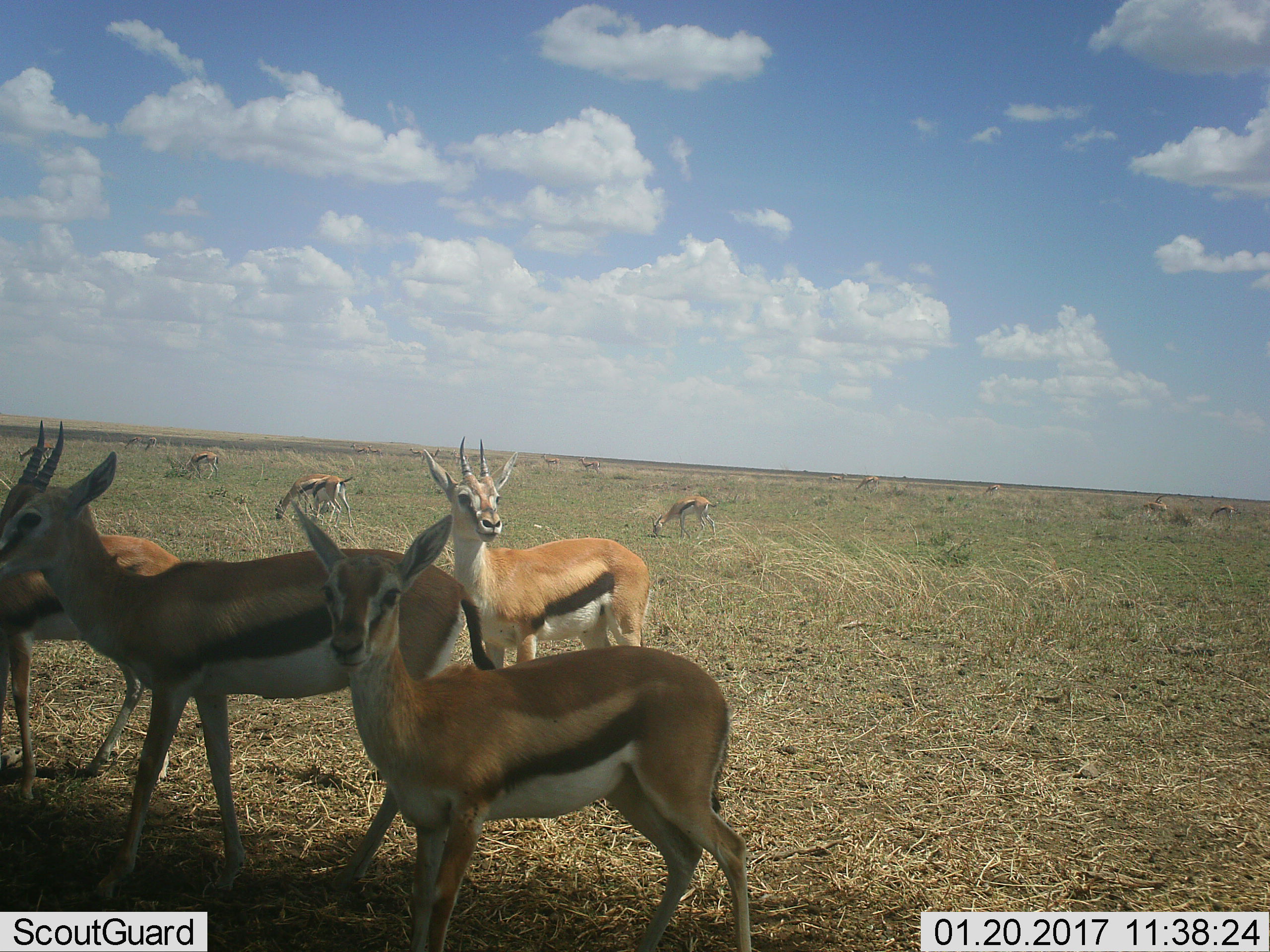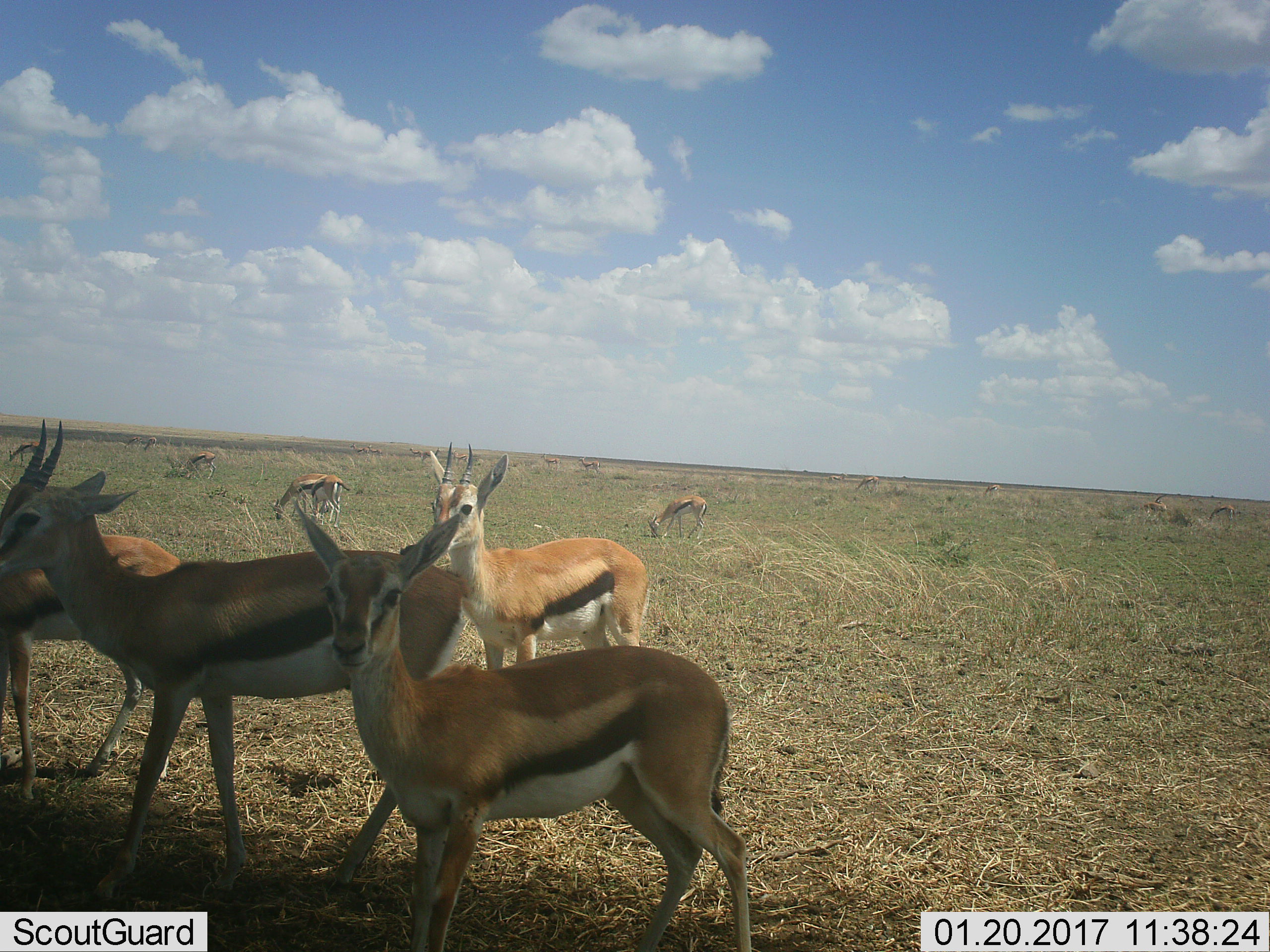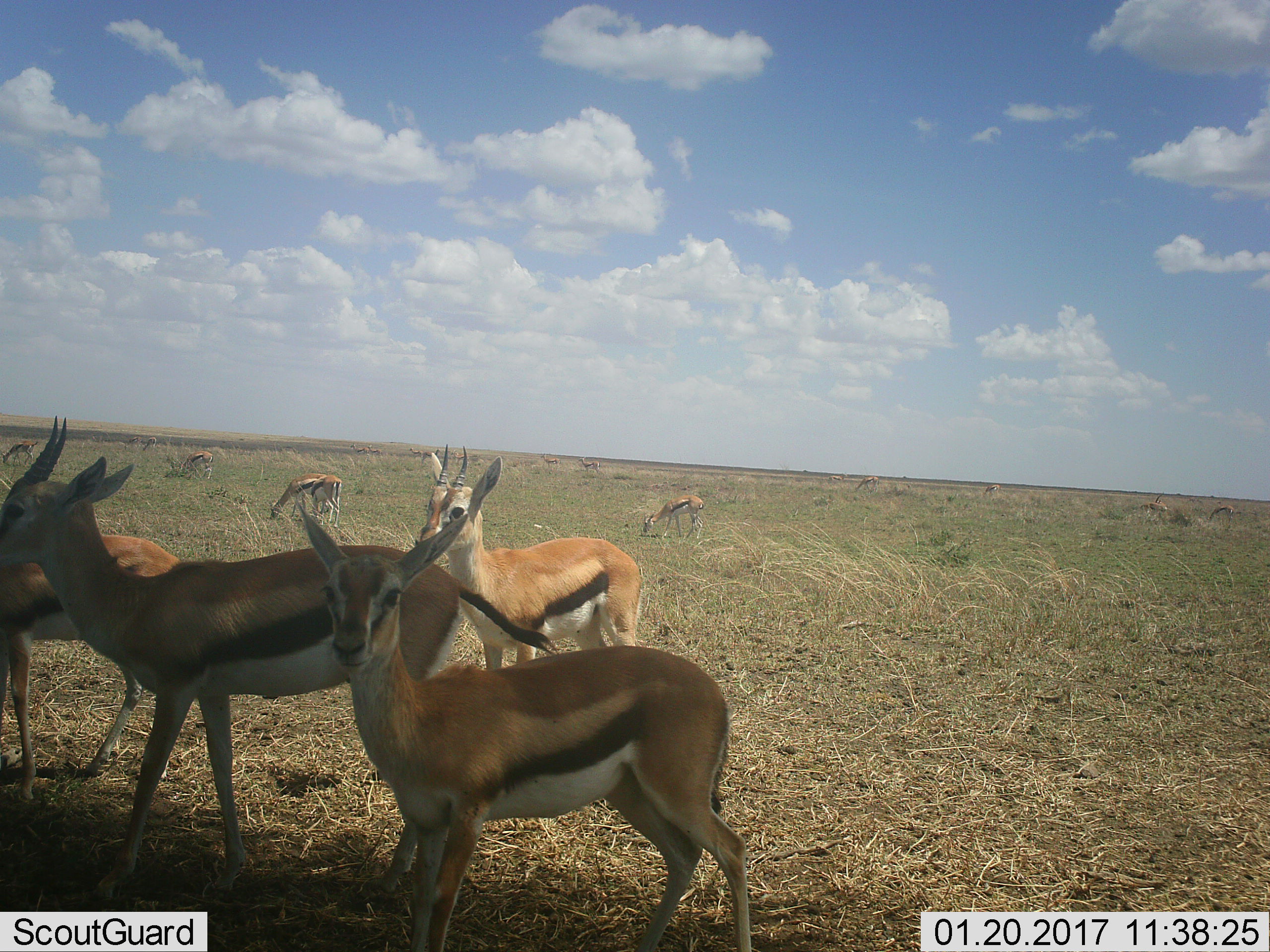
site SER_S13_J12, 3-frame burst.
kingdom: Animalia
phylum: Chordata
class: Mammalia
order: Artiodactyla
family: Bovidae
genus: Eudorcas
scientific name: Eudorcas thomsonii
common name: thomson's gazelle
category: gazellethomsons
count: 11-50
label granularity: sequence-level